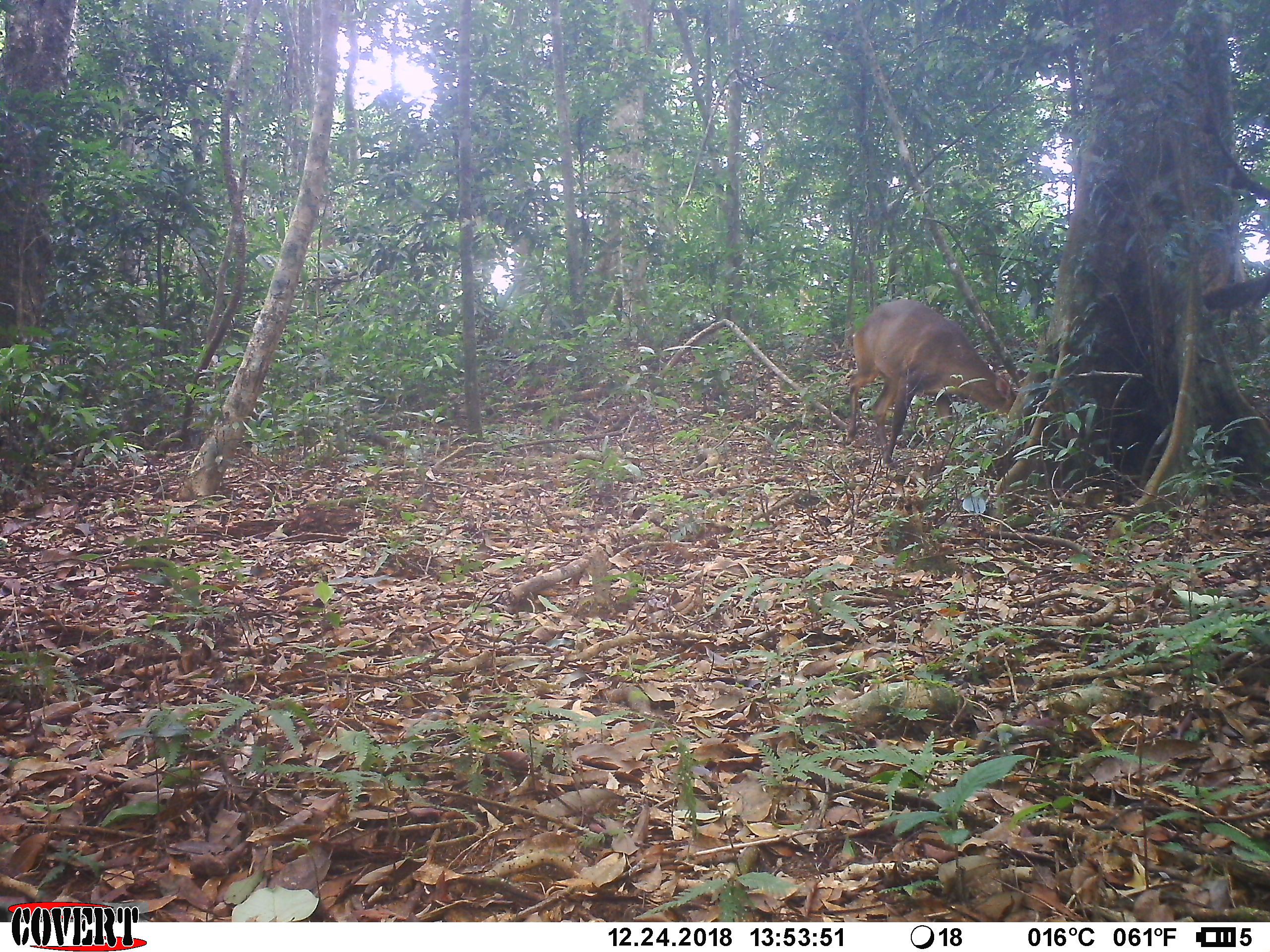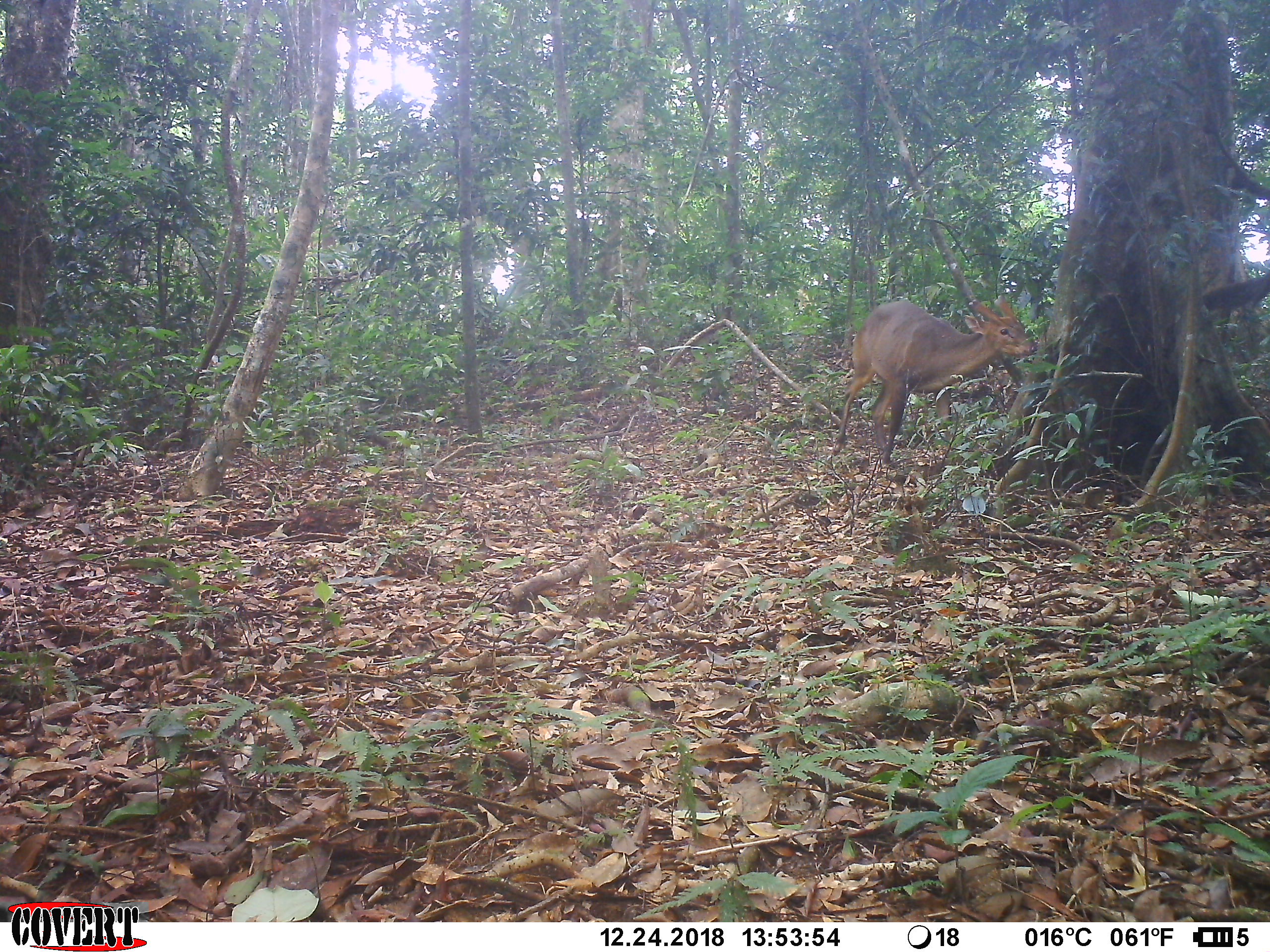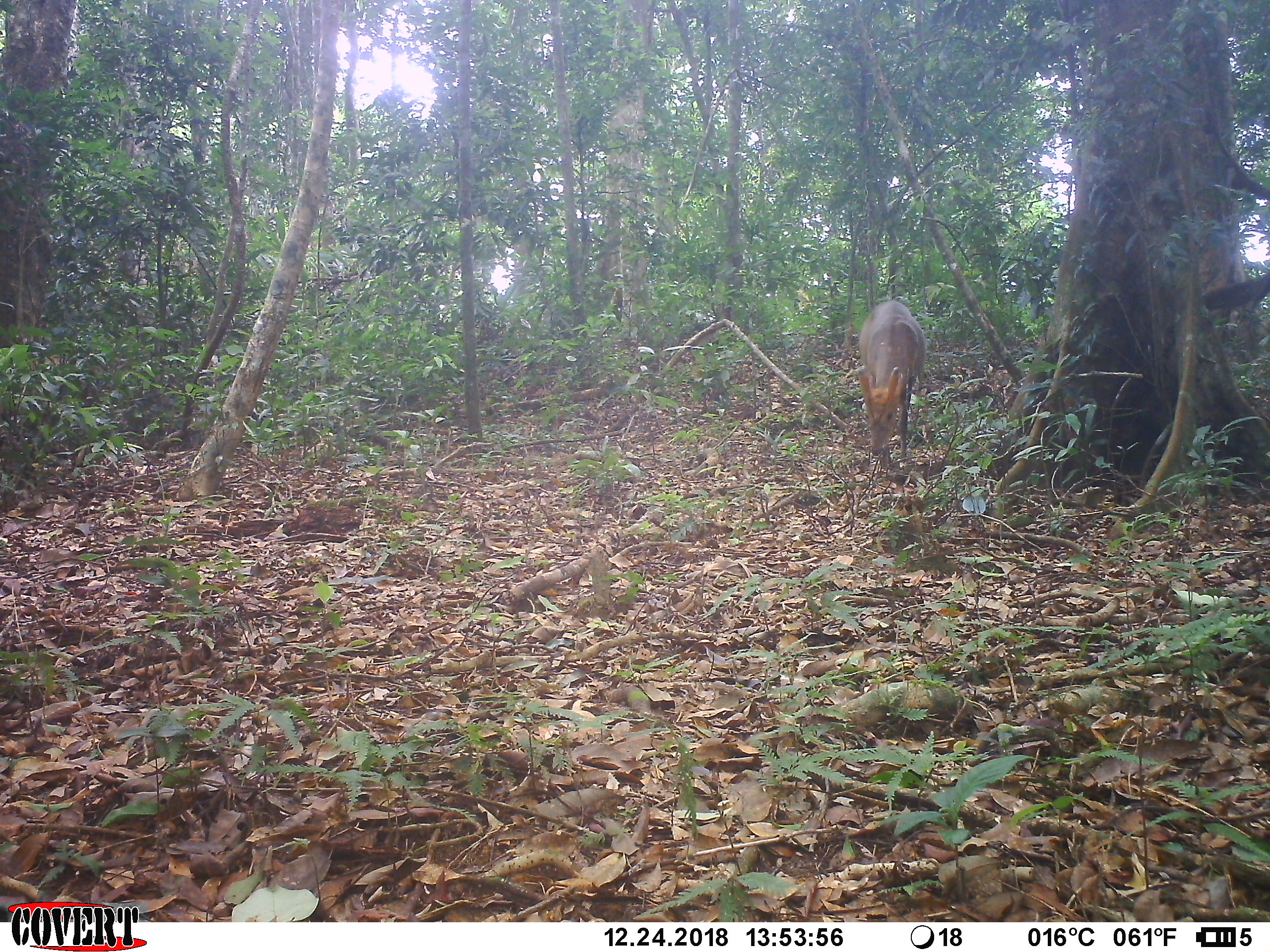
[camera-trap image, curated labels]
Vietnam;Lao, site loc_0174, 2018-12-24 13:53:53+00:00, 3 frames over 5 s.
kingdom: Animalia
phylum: Chordata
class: Mammalia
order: Artiodactyla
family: Cervidae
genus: Muntiacus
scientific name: Muntiacus vuquangensis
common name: large-antlered muntjac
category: large antlered muntjac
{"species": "large antlered muntjac (large-antlered muntjac) (Muntiacus vuquangensis)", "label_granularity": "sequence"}